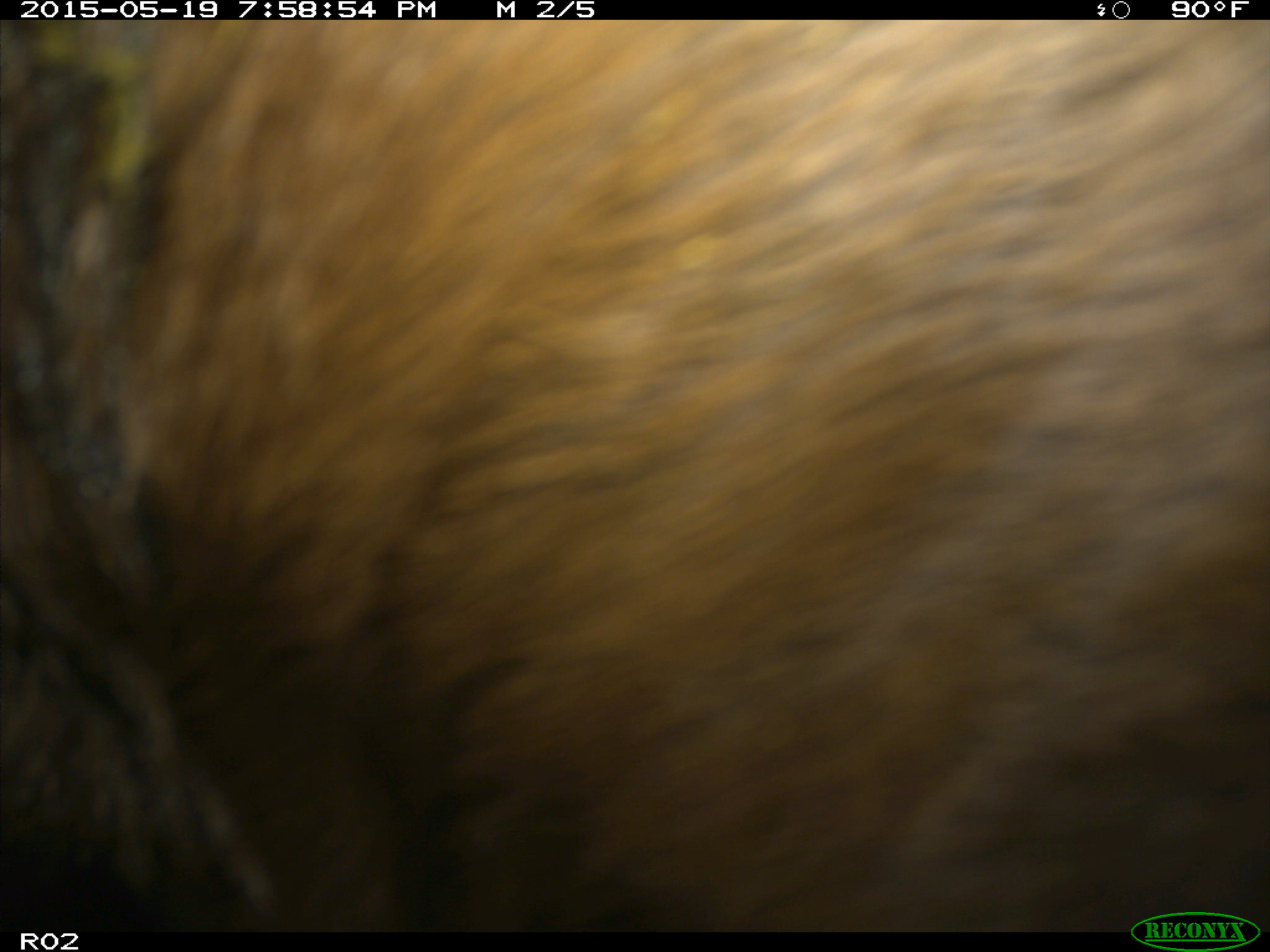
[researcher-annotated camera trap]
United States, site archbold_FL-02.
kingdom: Animalia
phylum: Chordata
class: Mammalia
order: Artiodactyla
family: Bovidae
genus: Bos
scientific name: Bos taurus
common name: domestic cow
Bos taurus (domestic cow).